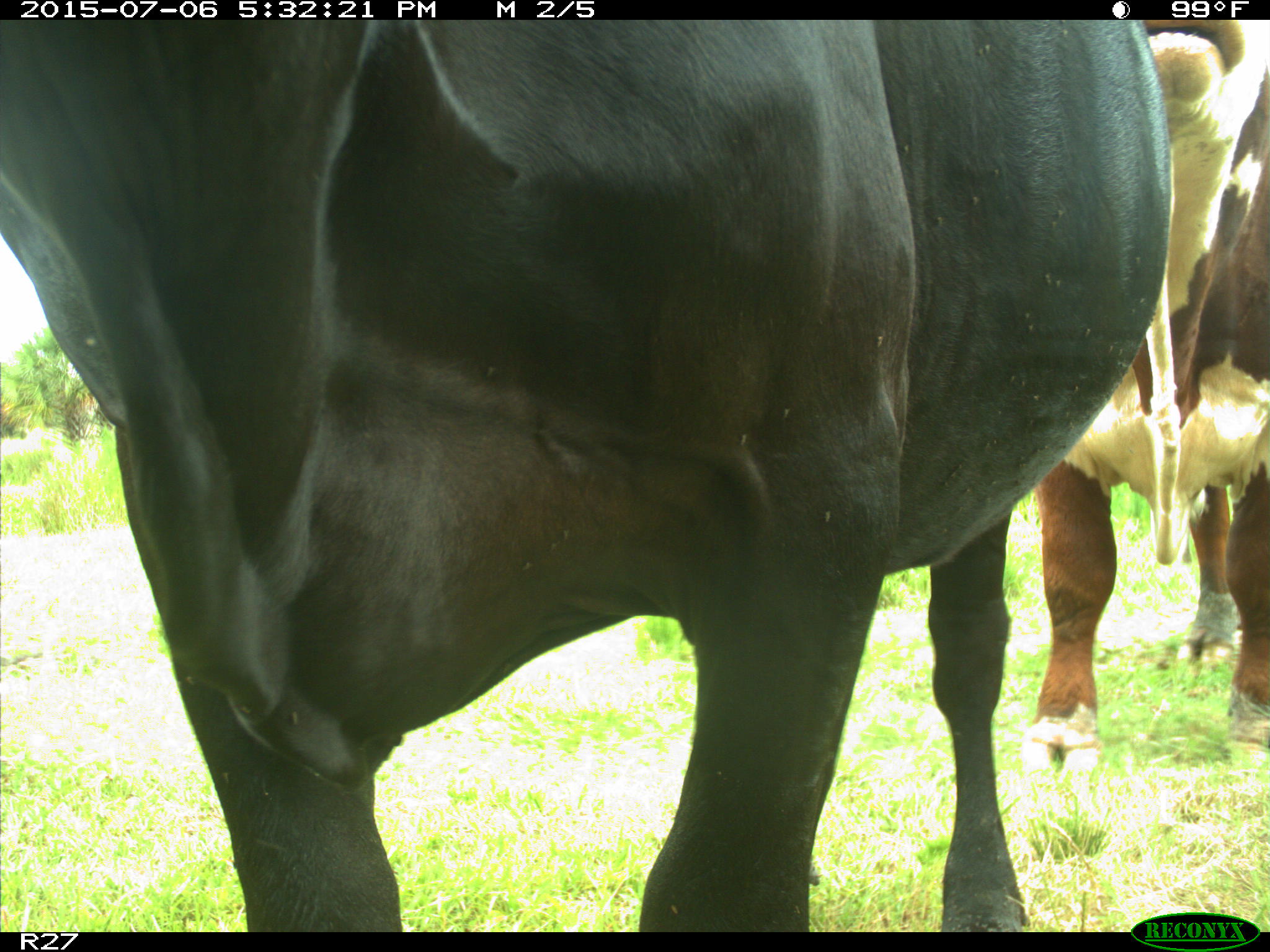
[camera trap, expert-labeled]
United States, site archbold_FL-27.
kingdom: Animalia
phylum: Chordata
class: Mammalia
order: Artiodactyla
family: Bovidae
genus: Bos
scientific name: Bos taurus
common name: domestic cow